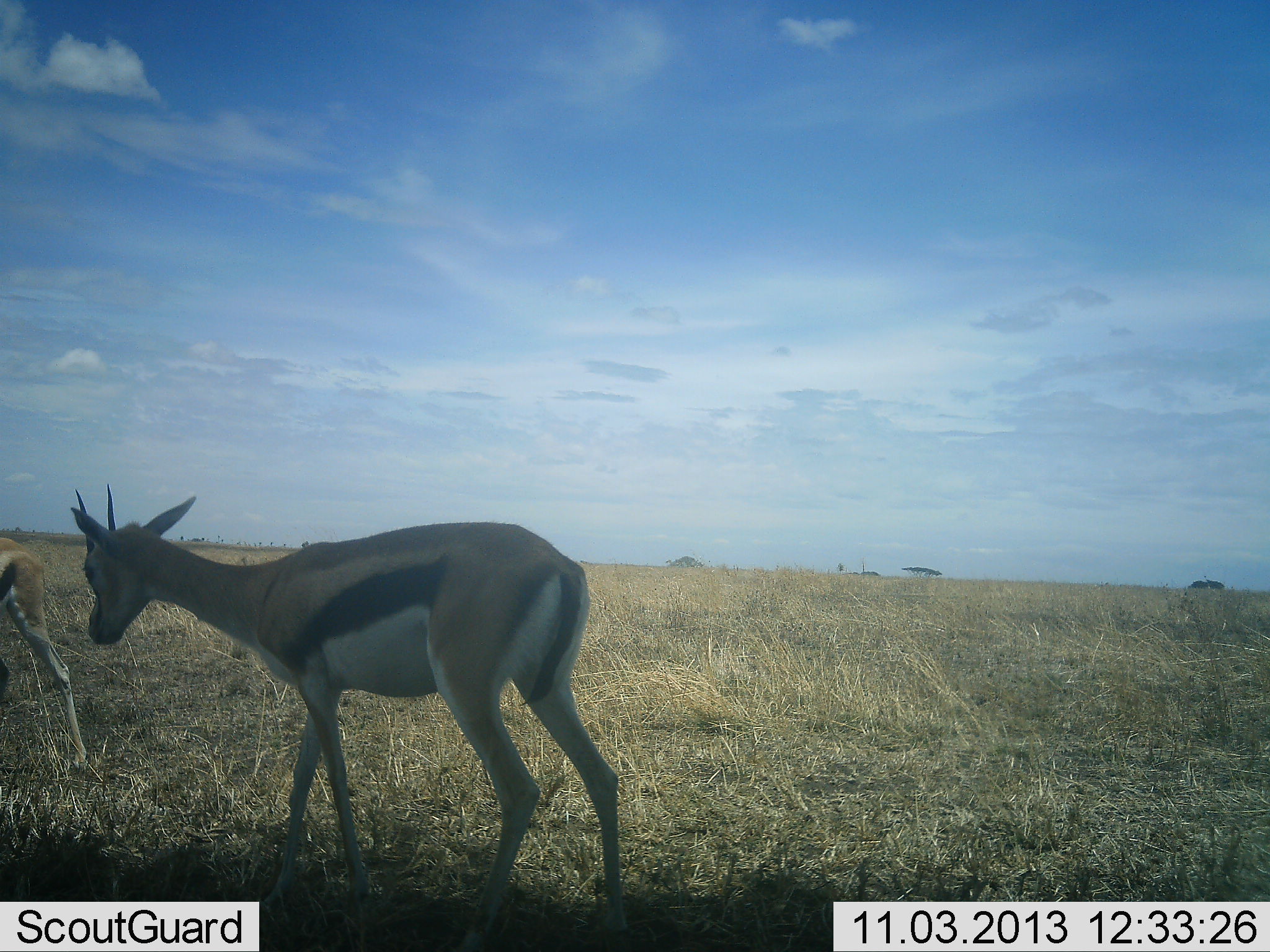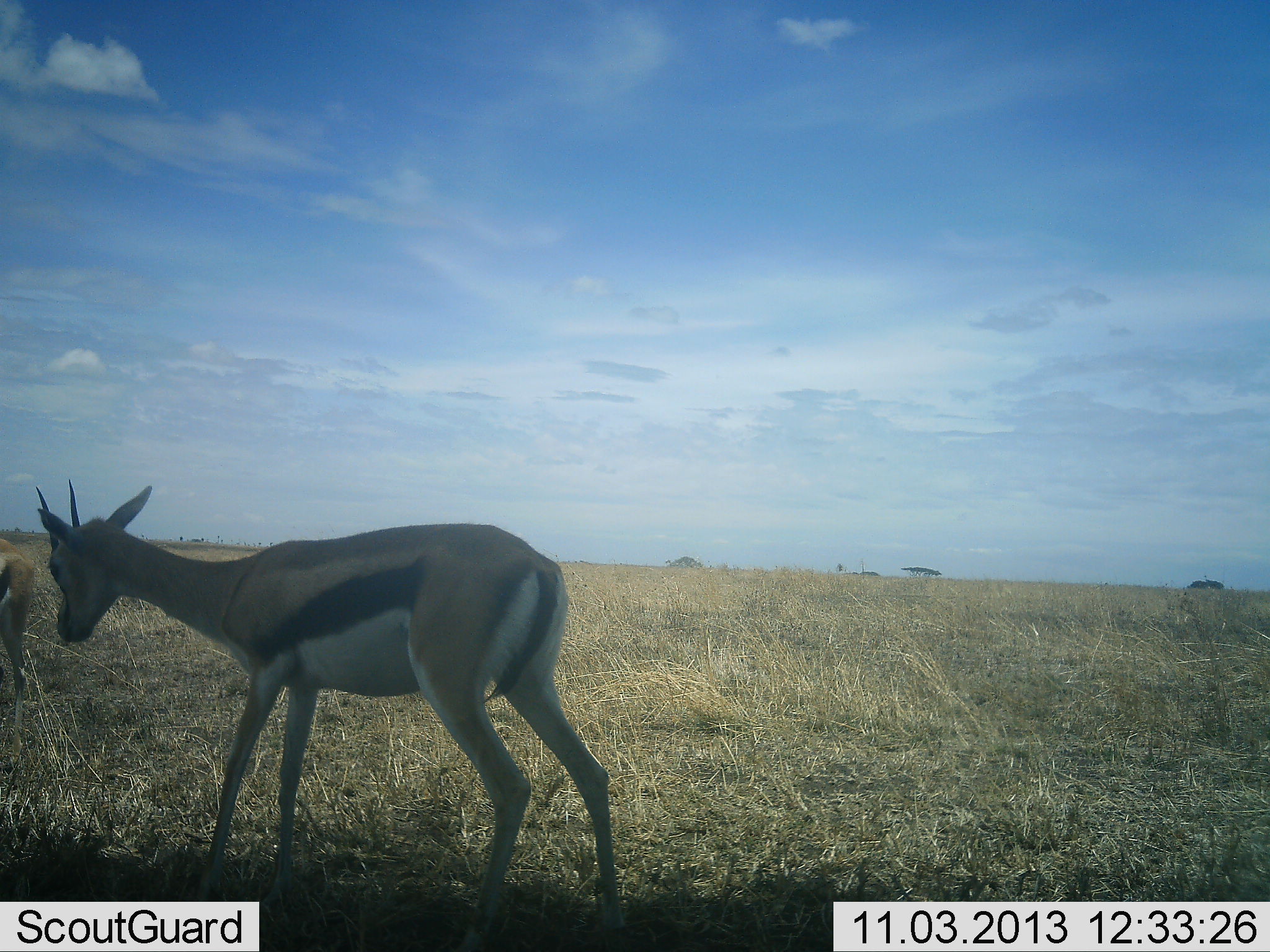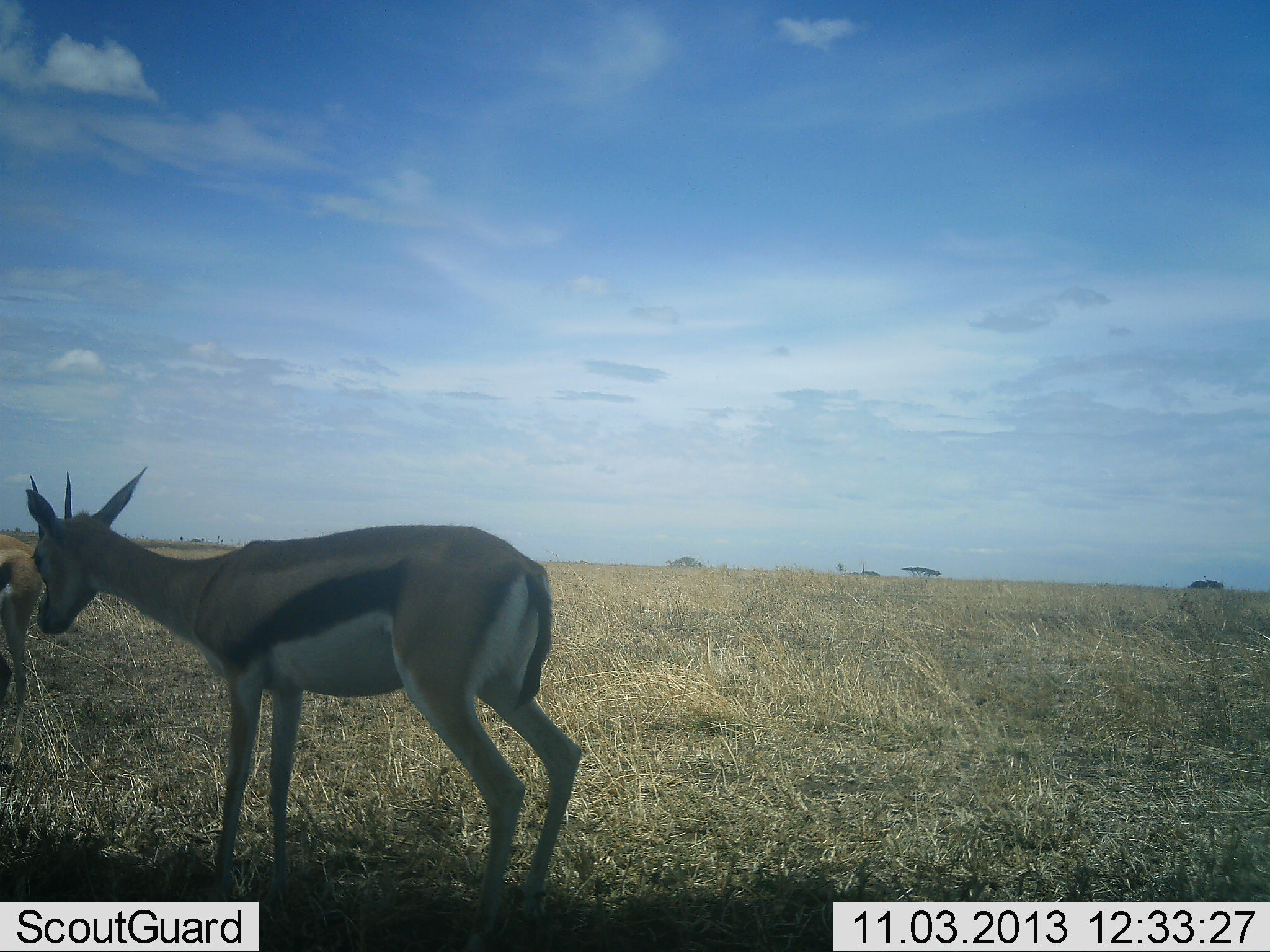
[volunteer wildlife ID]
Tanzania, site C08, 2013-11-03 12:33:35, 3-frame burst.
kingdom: Animalia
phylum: Chordata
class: Mammalia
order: Artiodactyla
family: Bovidae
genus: Eudorcas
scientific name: Eudorcas thomsonii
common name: thomson's gazelle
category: gazellethomsons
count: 2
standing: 30%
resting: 0%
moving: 70%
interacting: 0%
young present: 0%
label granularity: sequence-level